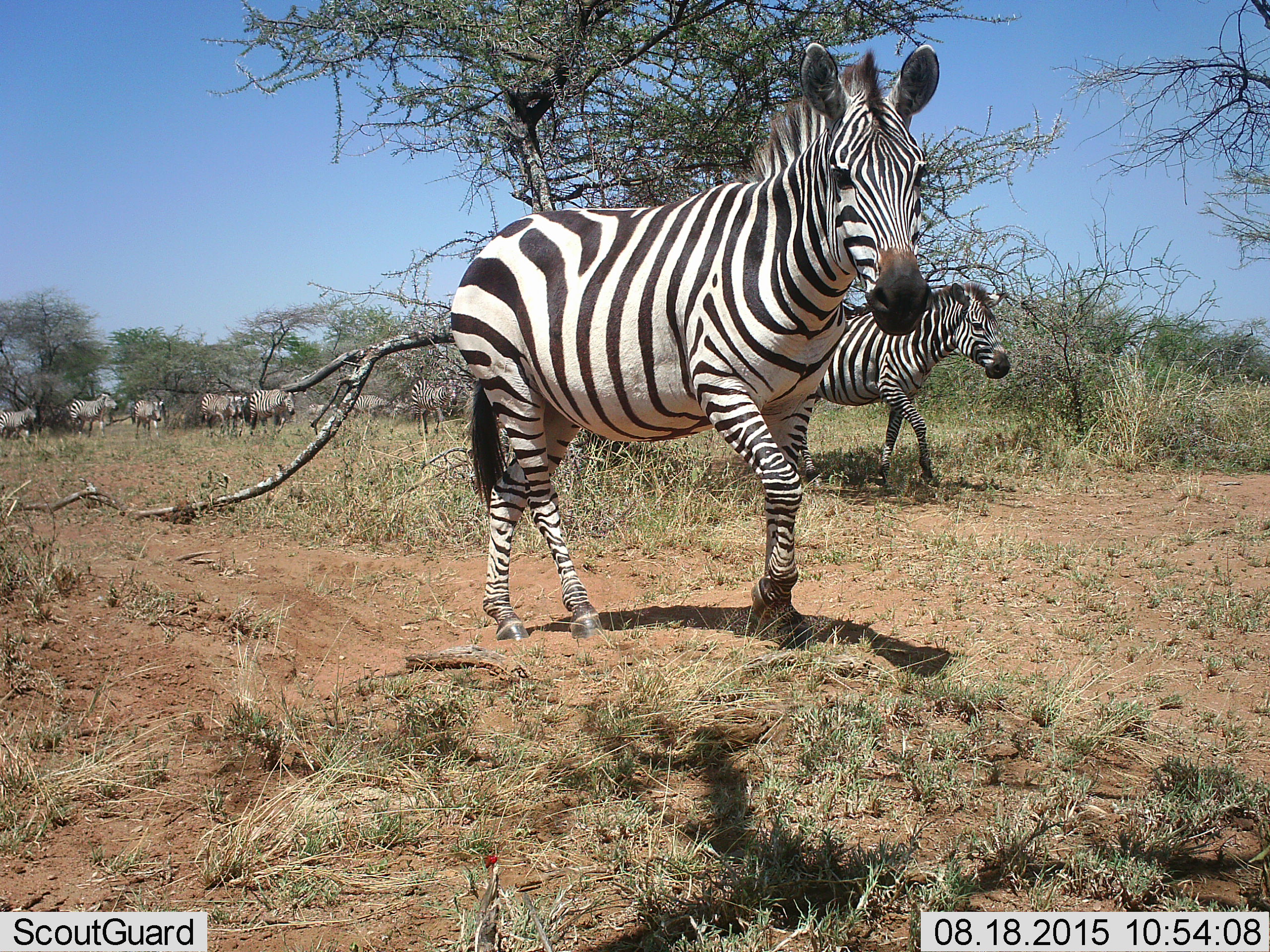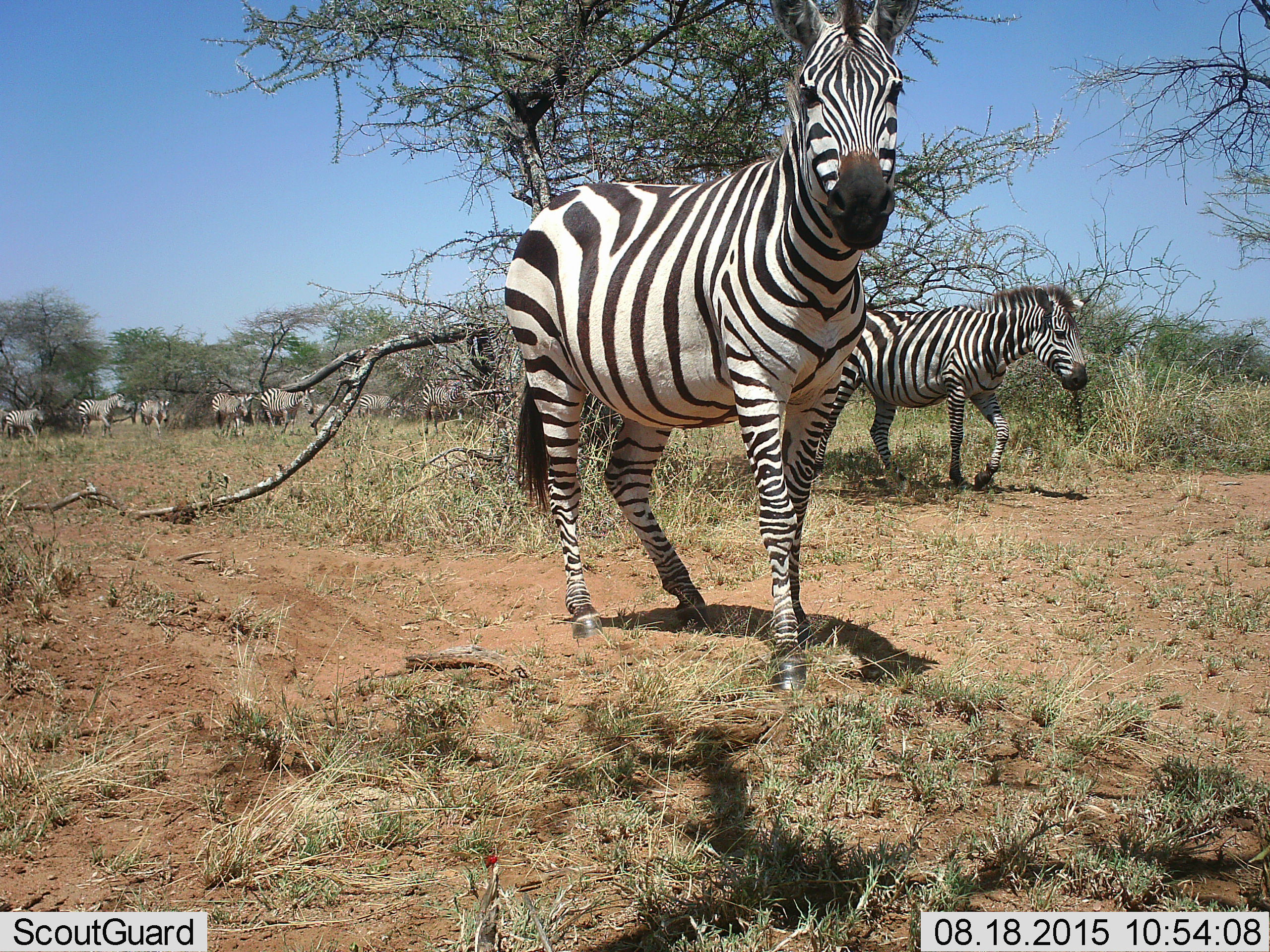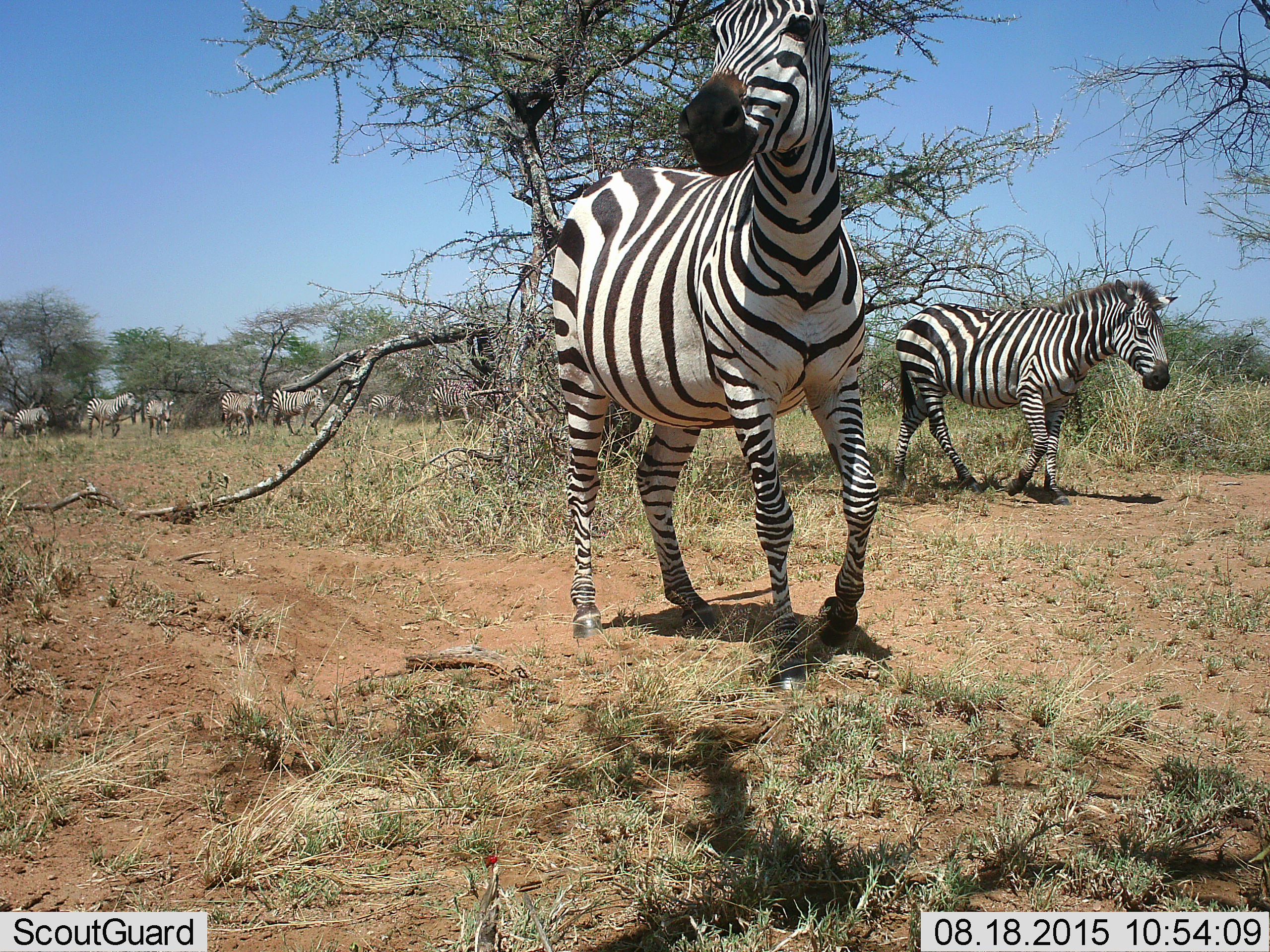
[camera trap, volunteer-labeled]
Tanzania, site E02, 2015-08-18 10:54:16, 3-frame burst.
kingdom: Animalia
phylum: Chordata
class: Mammalia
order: Perissodactyla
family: Equidae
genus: Equus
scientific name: Equus quagga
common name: plains zebra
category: zebra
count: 11-50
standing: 20%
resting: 0%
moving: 95%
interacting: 5%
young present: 5%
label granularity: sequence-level